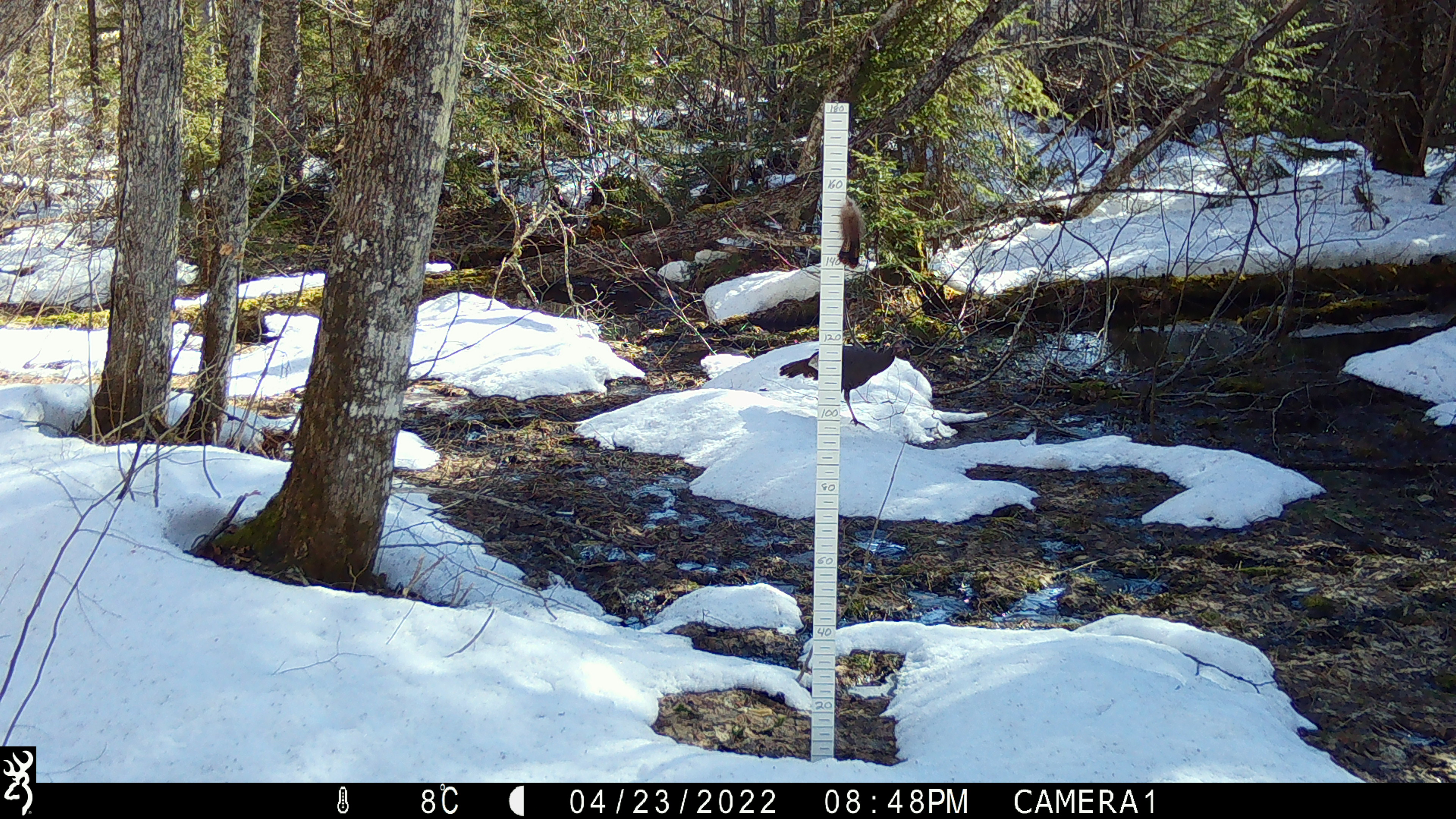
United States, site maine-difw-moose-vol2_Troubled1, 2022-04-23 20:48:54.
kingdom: Animalia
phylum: Chordata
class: Aves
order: Galliformes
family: Phasianidae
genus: Meleagris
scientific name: Meleagris gallopavo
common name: wild turkey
Wild turkey (Meleagris gallopavo).